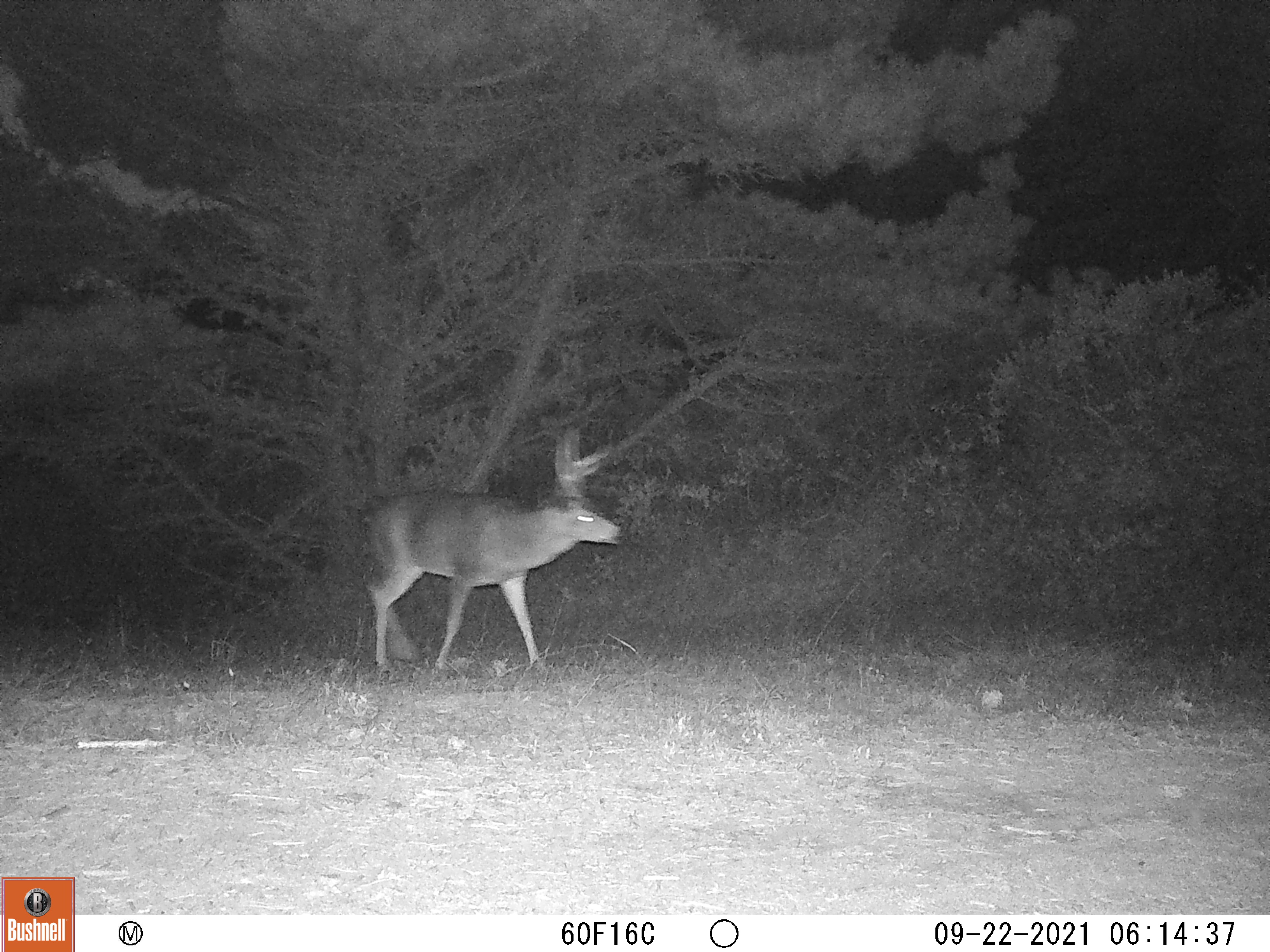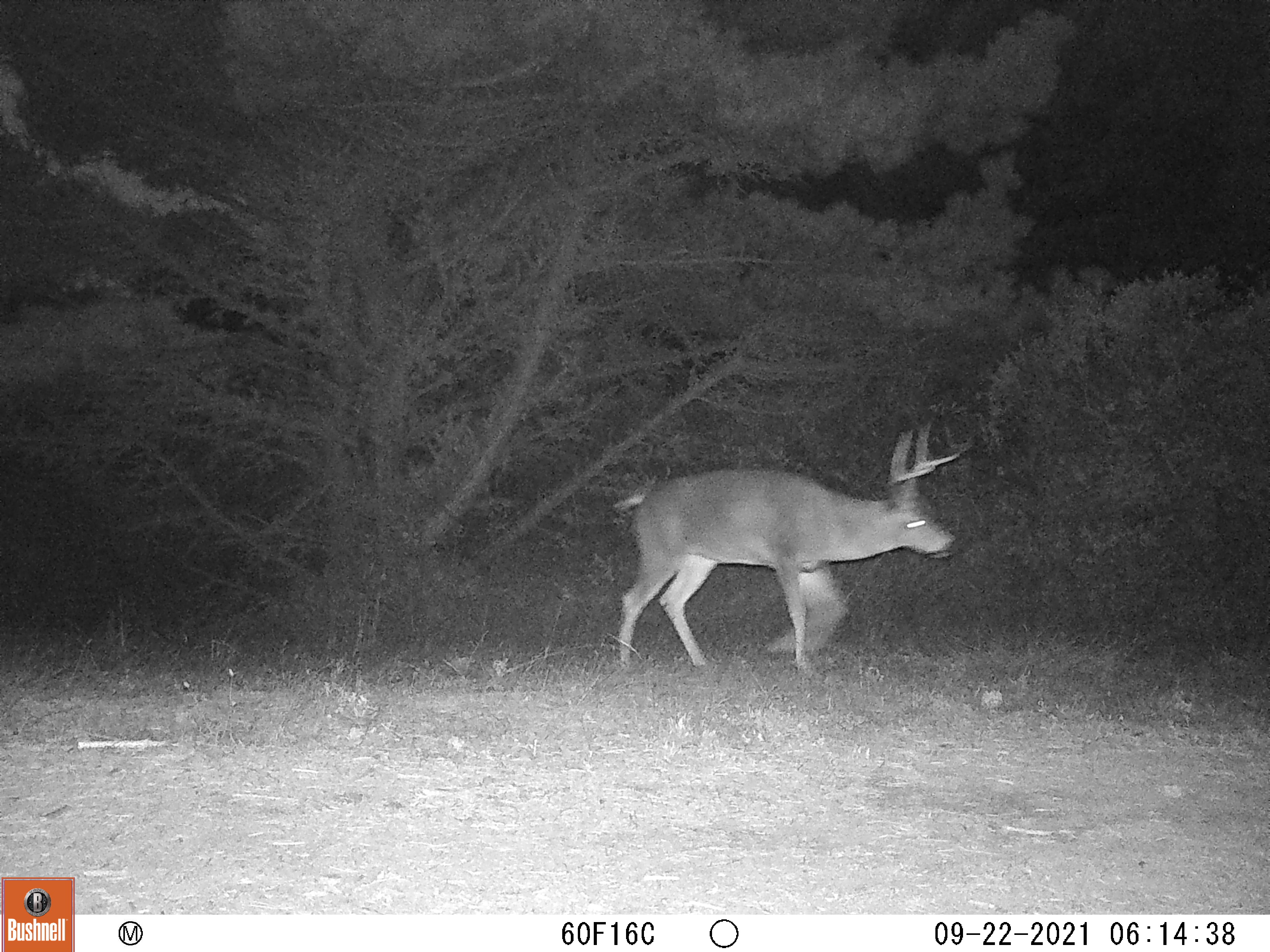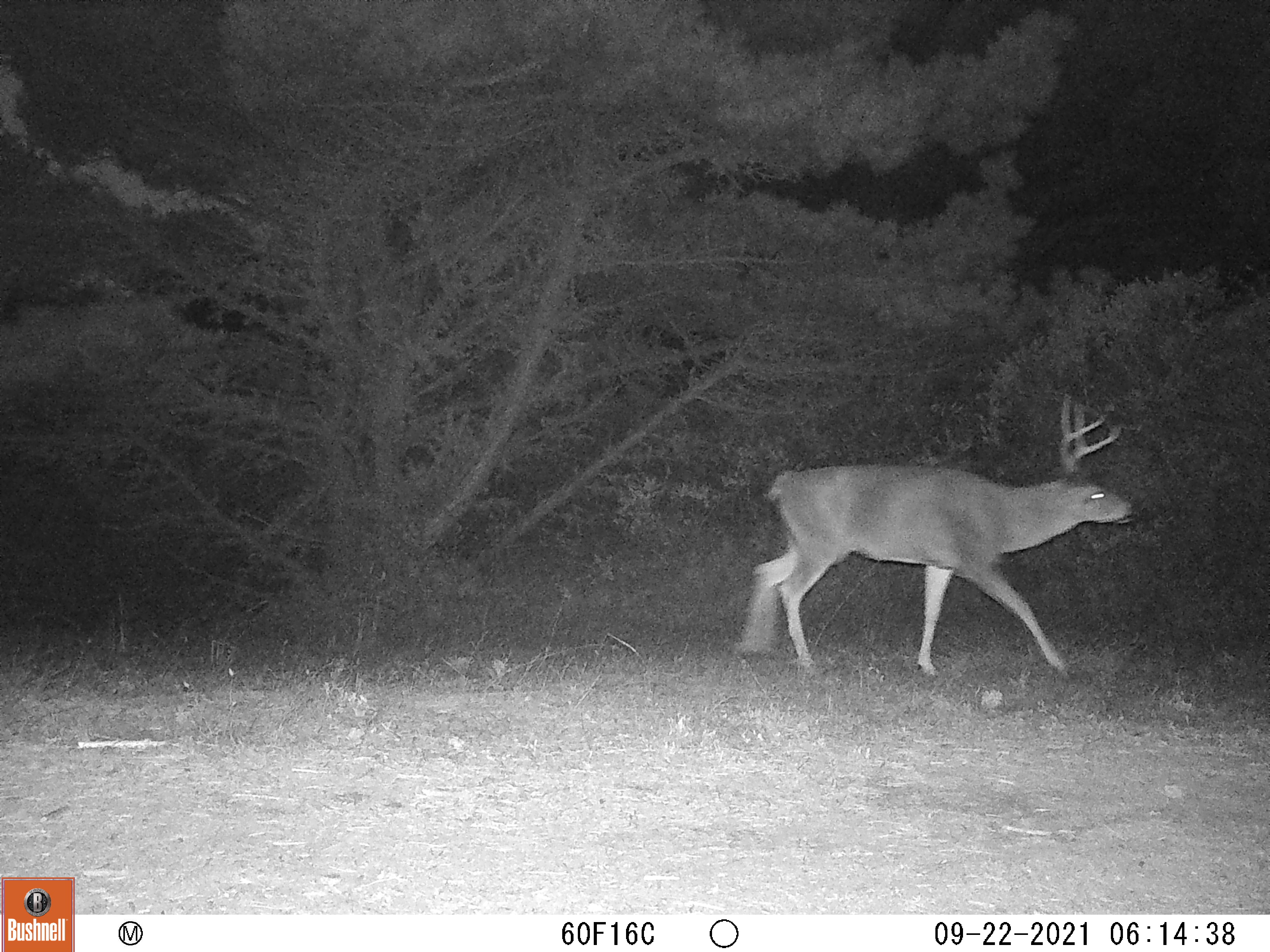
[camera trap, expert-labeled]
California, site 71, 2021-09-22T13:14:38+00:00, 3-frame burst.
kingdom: Animalia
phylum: Chordata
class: Mammalia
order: Artiodactyla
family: Cervidae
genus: Odocoileus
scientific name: Odocoileus hemionus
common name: mule deer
Mule deer (Odocoileus hemionus).